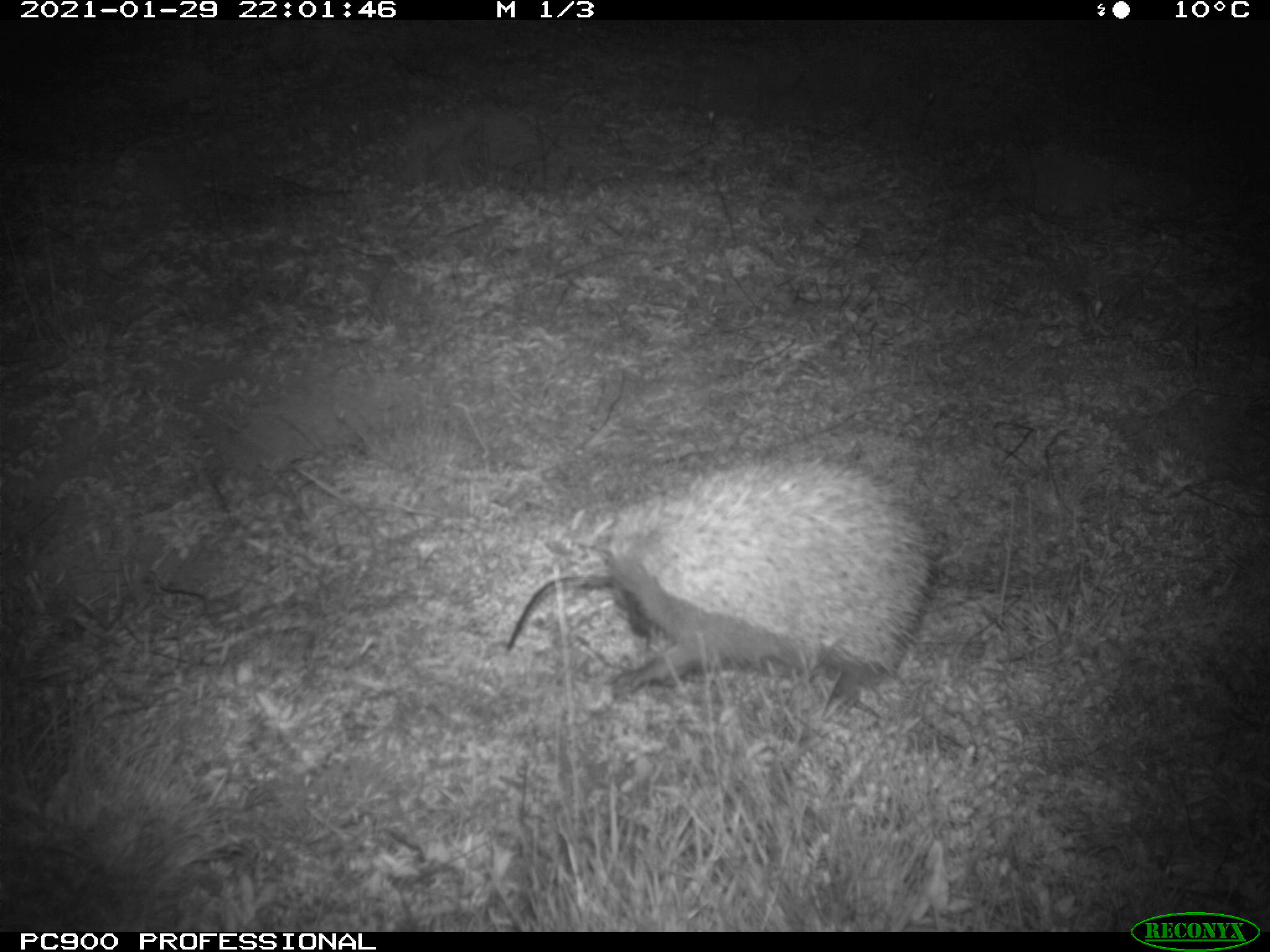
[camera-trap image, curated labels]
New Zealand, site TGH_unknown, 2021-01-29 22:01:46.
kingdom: Animalia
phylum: Chordata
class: Mammalia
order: Eulipotyphla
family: Erinaceidae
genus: Erinaceus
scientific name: Erinaceus europaeus europaeus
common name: european hedgehog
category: hedgehog